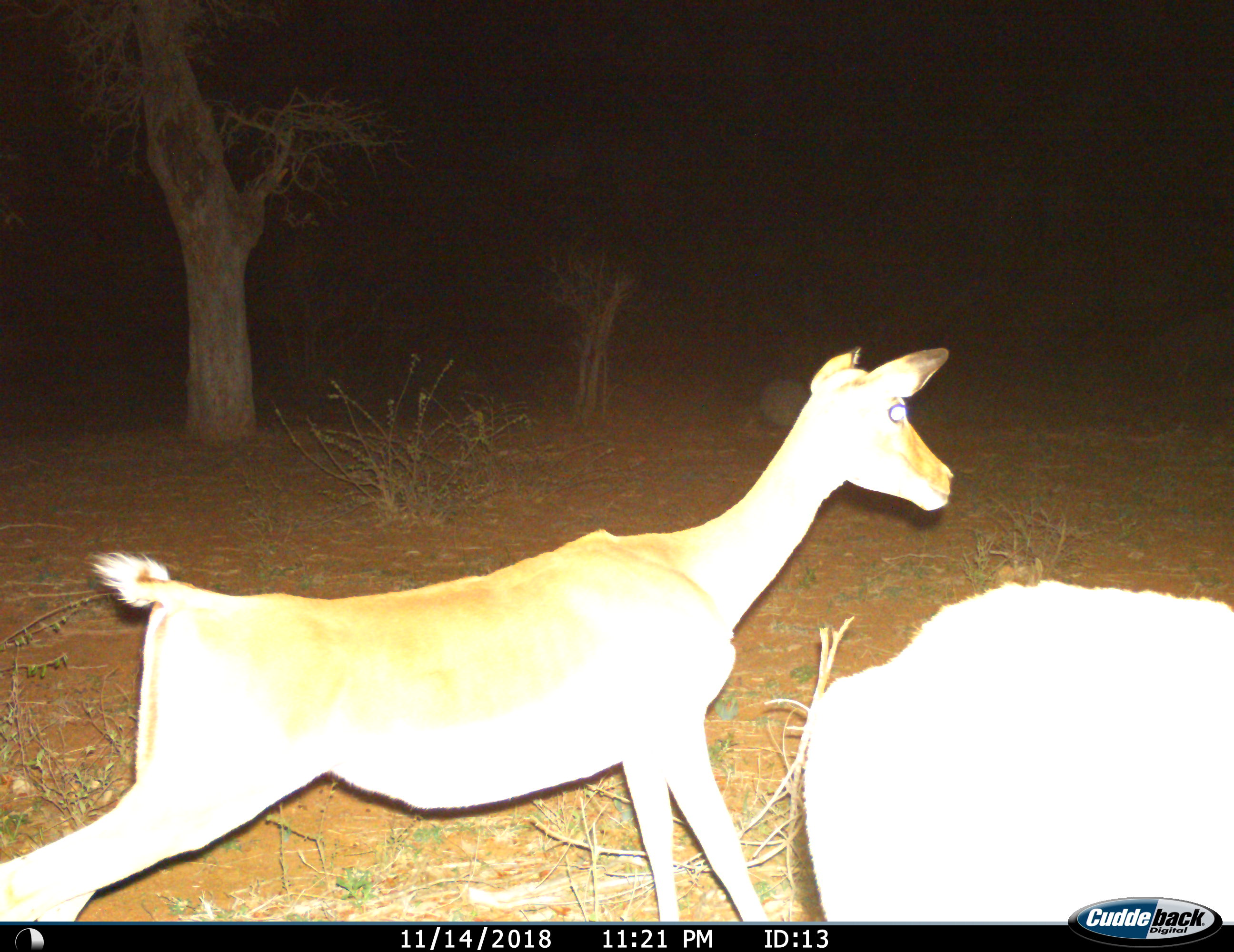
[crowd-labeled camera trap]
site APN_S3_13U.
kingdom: Animalia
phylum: Chordata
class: Mammalia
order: Artiodactyla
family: Bovidae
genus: Aepyceros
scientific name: Aepyceros melampus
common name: impala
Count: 2.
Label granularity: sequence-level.